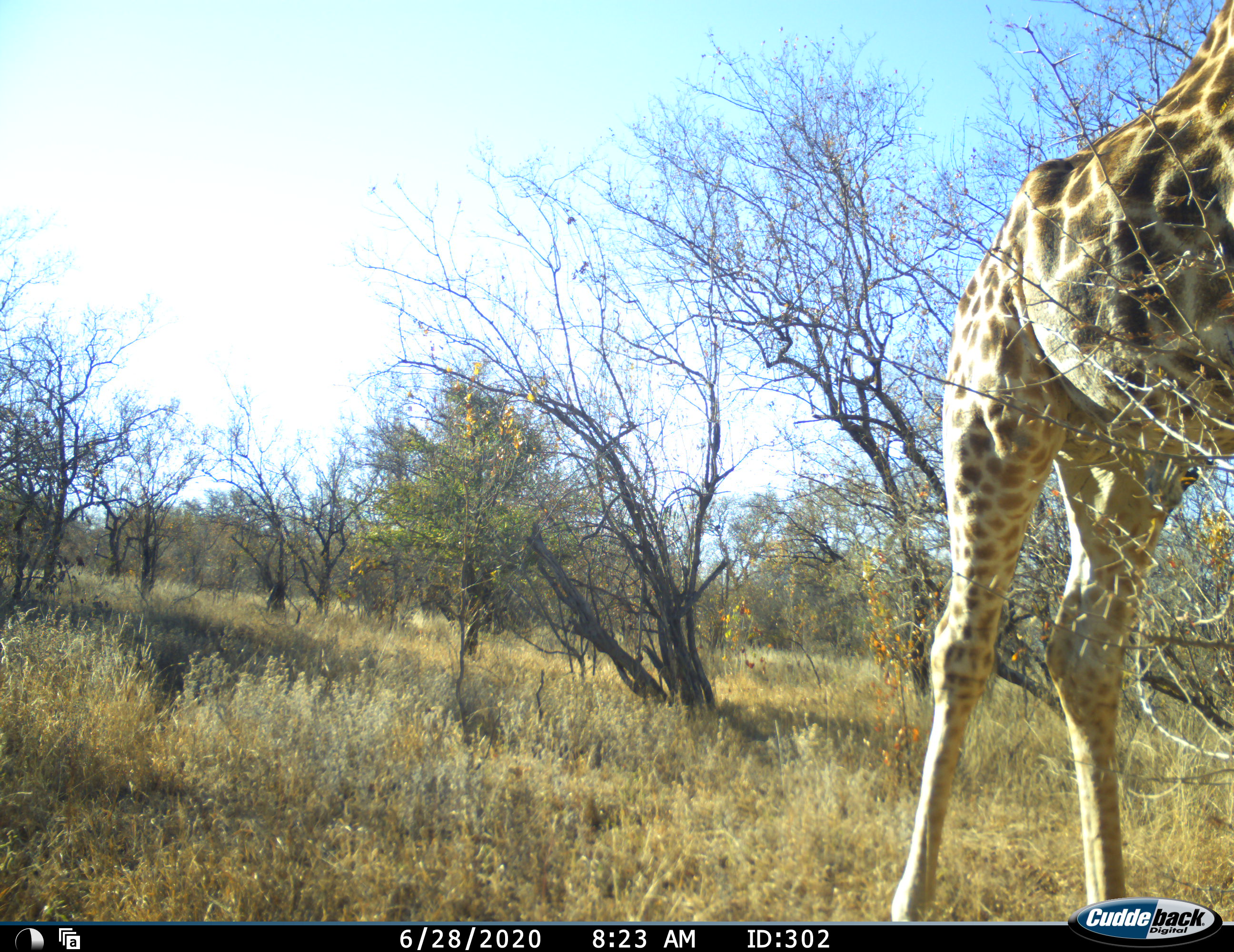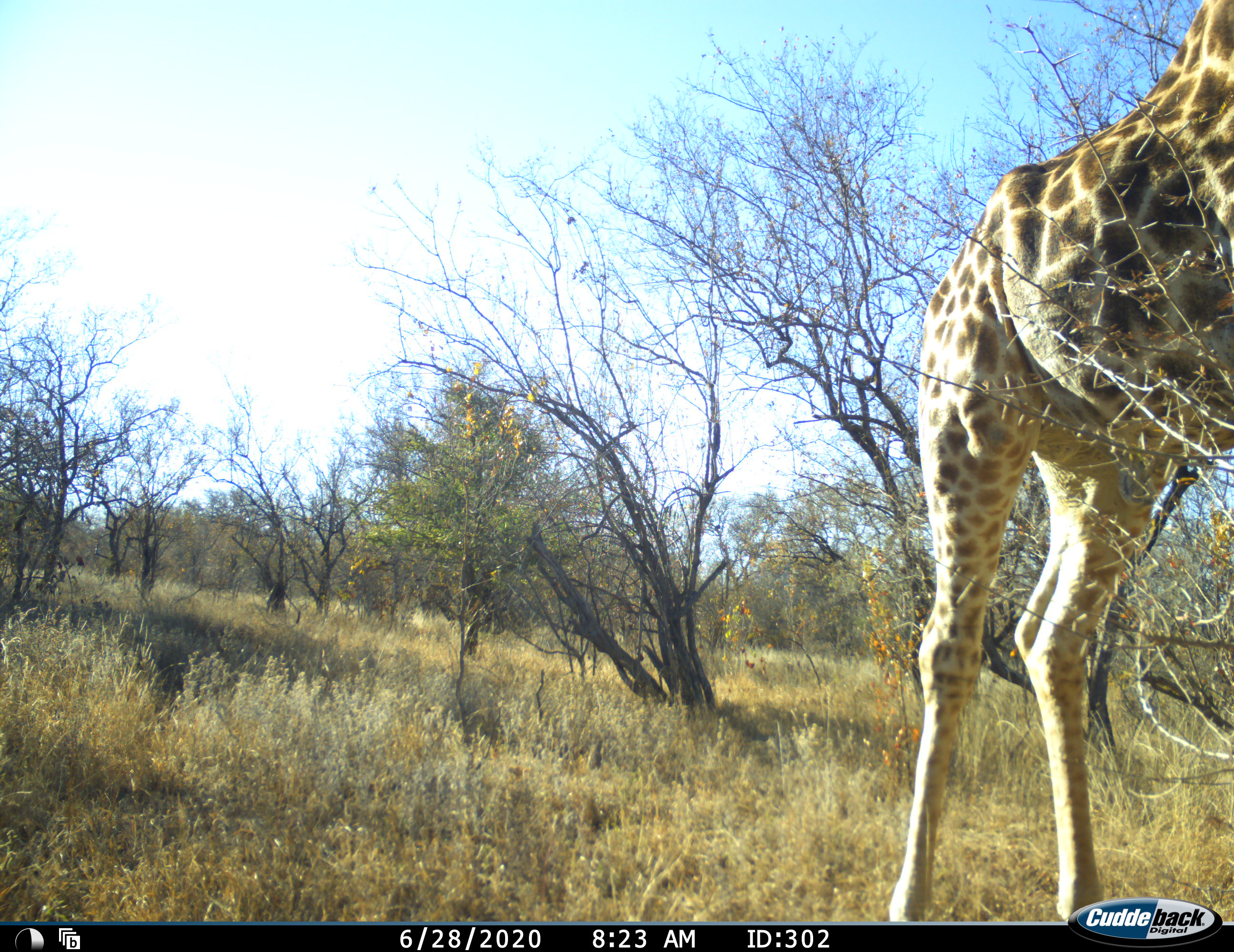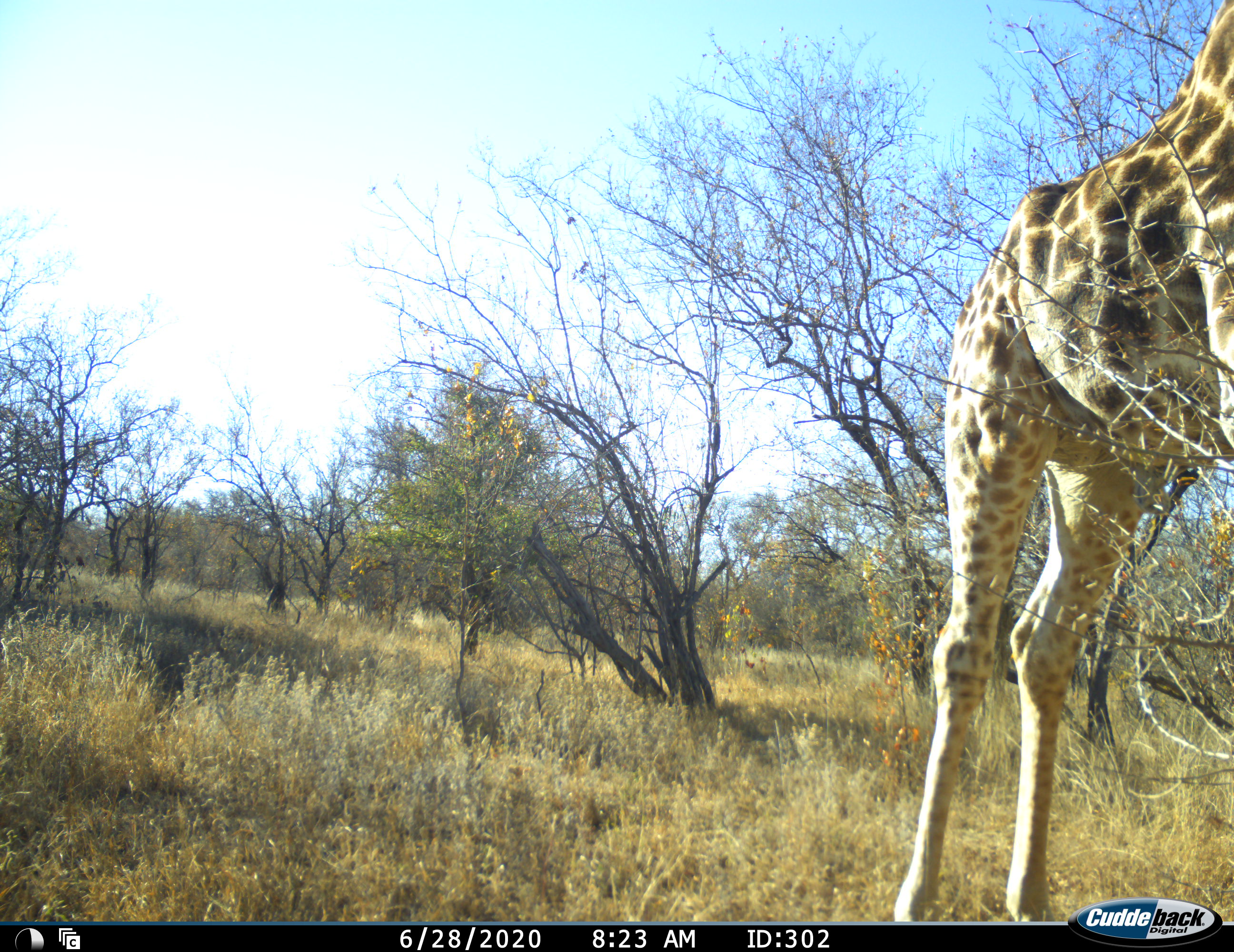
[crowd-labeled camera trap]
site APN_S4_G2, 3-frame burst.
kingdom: Animalia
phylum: Chordata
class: Mammalia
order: Artiodactyla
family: Giraffidae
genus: Giraffa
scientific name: Giraffa camelopardalis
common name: giraffe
Giraffe (Giraffa camelopardalis), count 1. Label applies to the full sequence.